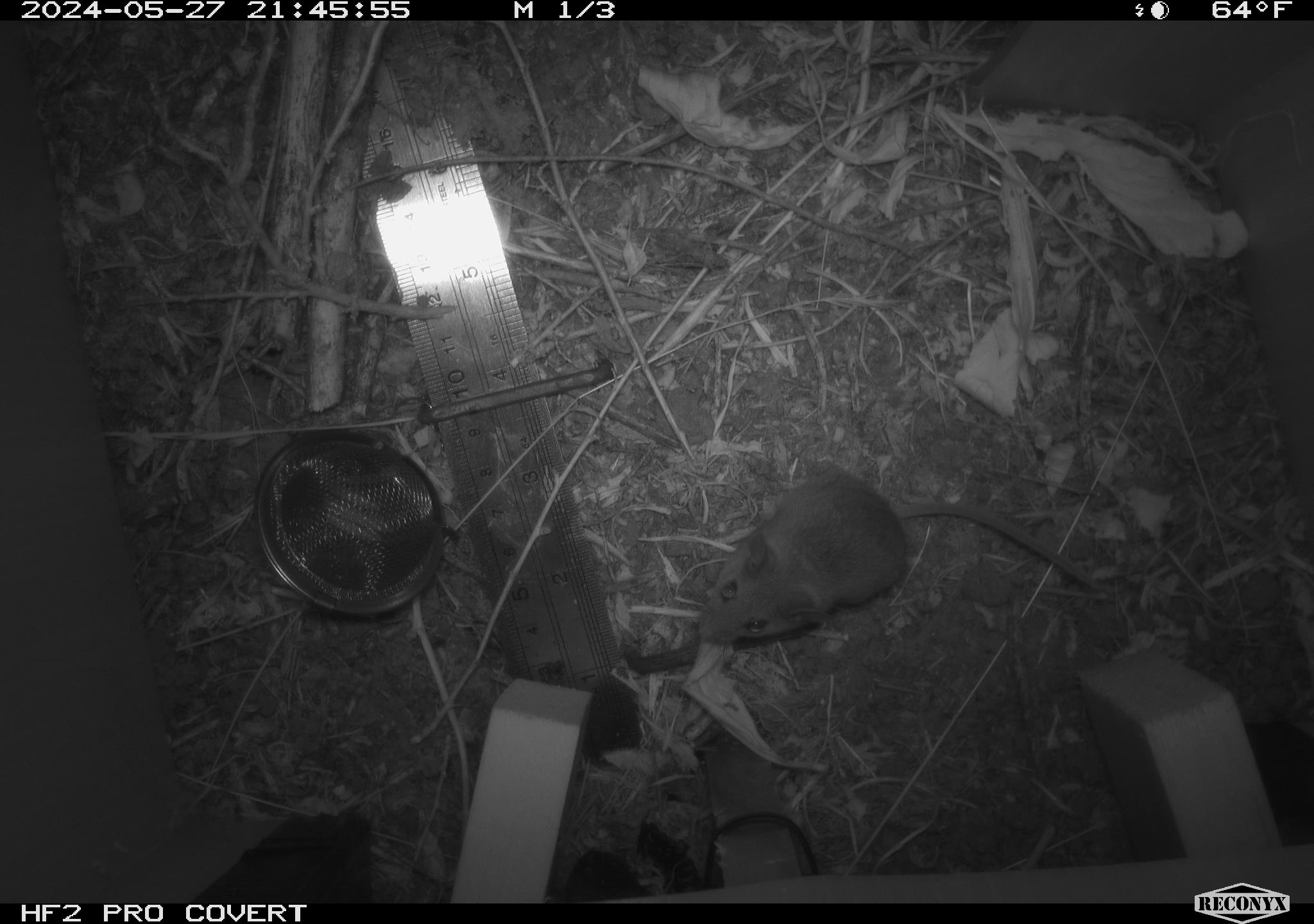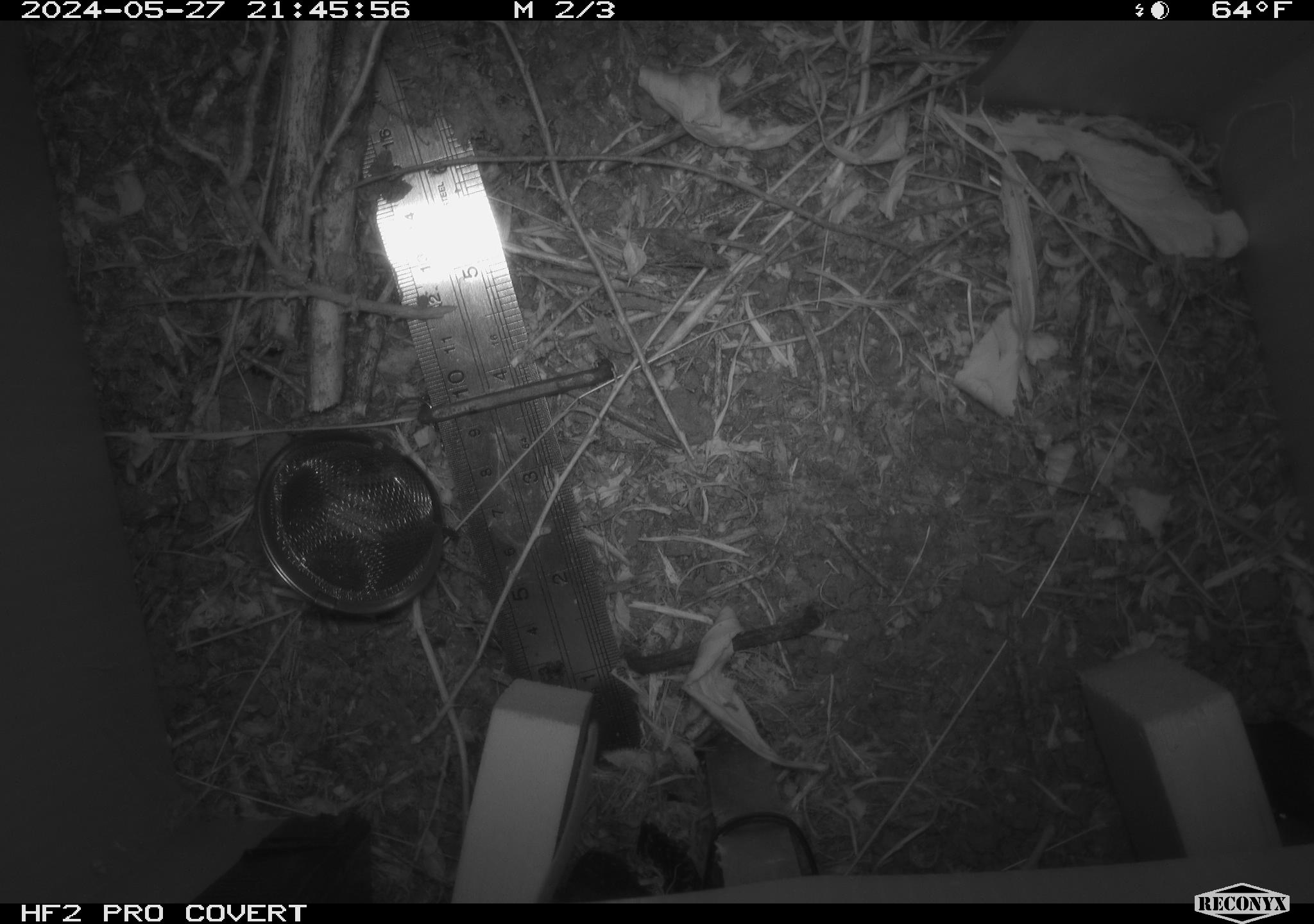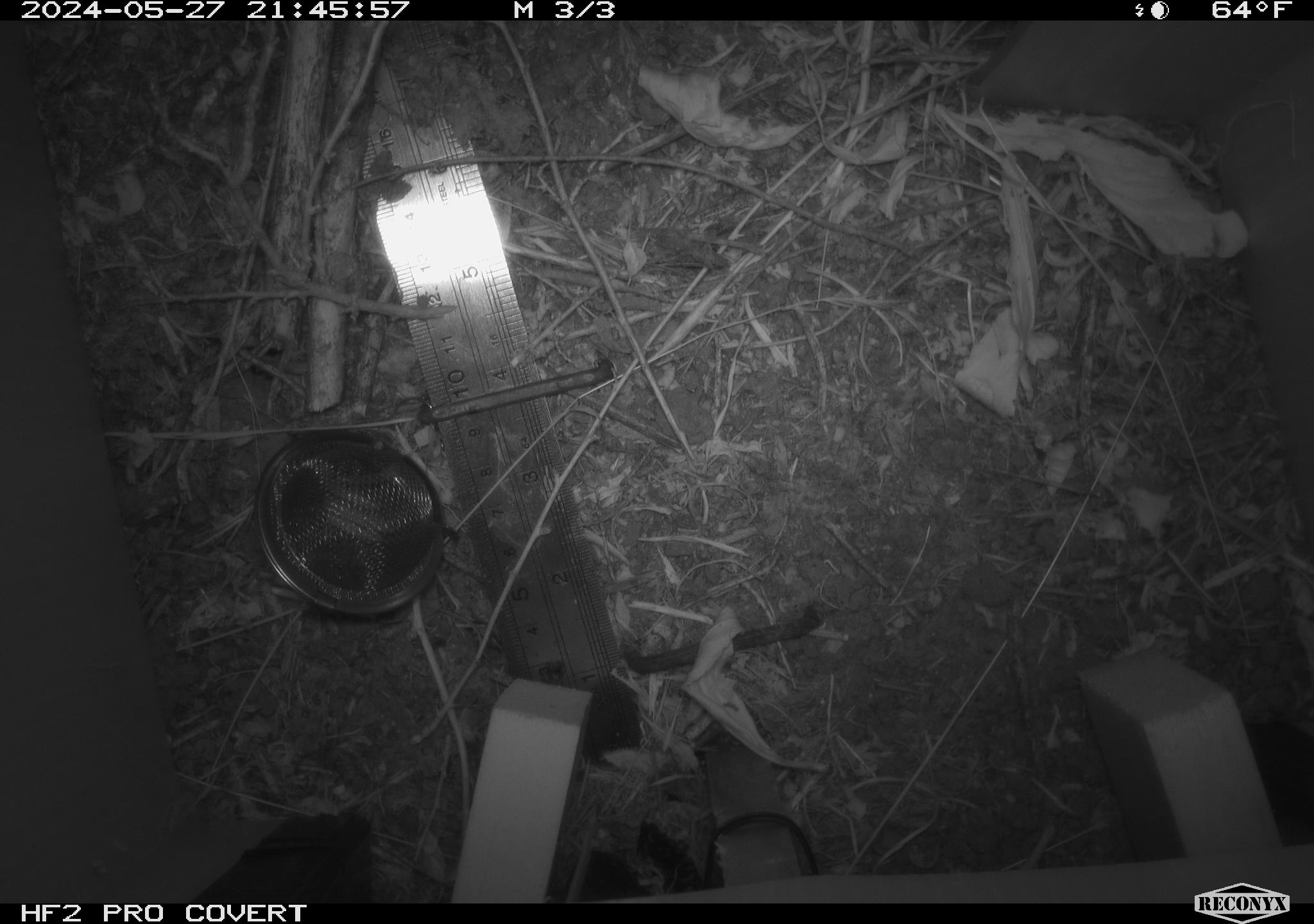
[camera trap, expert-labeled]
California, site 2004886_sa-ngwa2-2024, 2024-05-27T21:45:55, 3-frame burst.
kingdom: Animalia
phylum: Chordata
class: Mammalia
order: Rodentia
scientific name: Rodentia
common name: mouse species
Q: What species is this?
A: Mouse species (Rodentia).